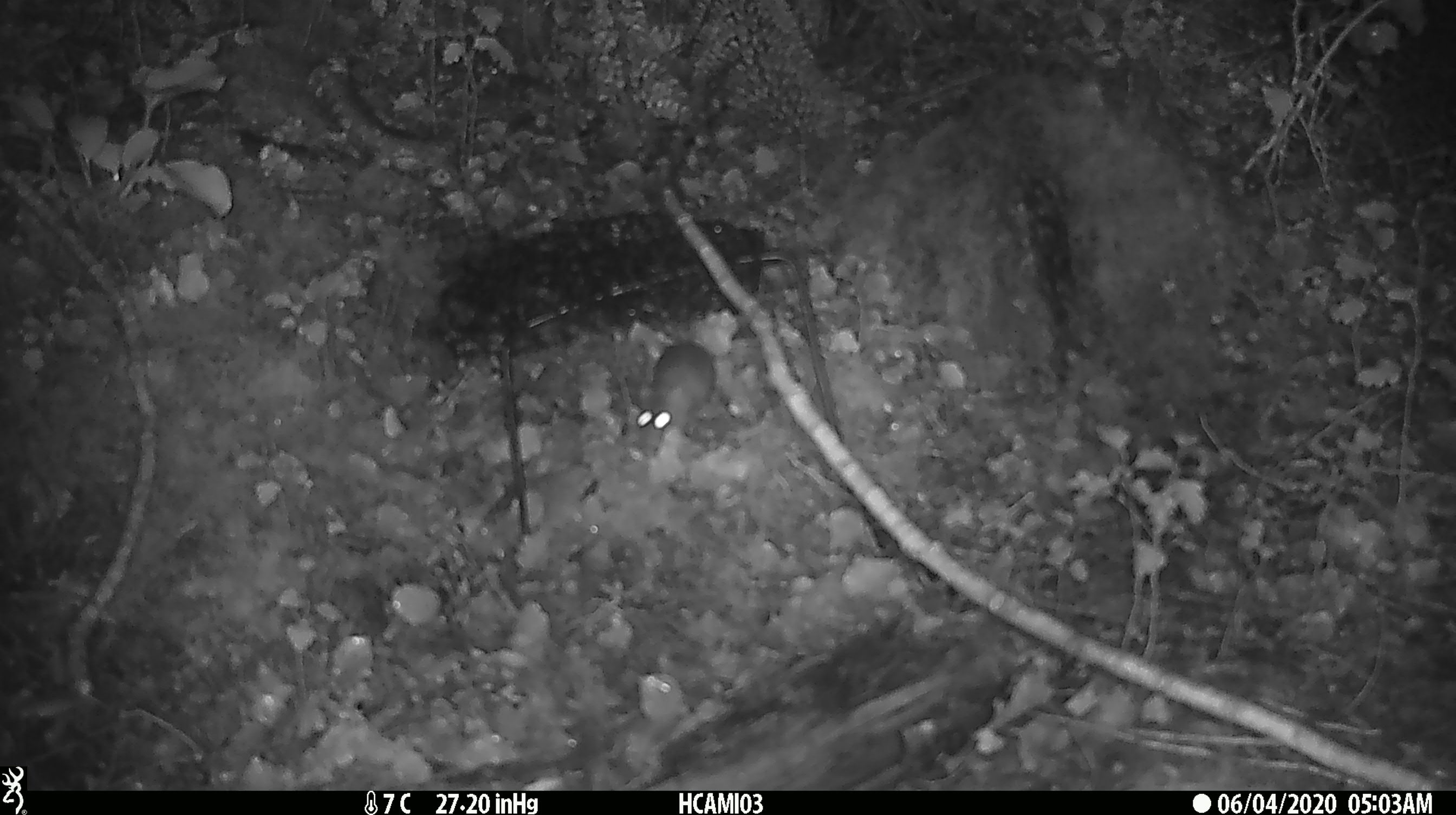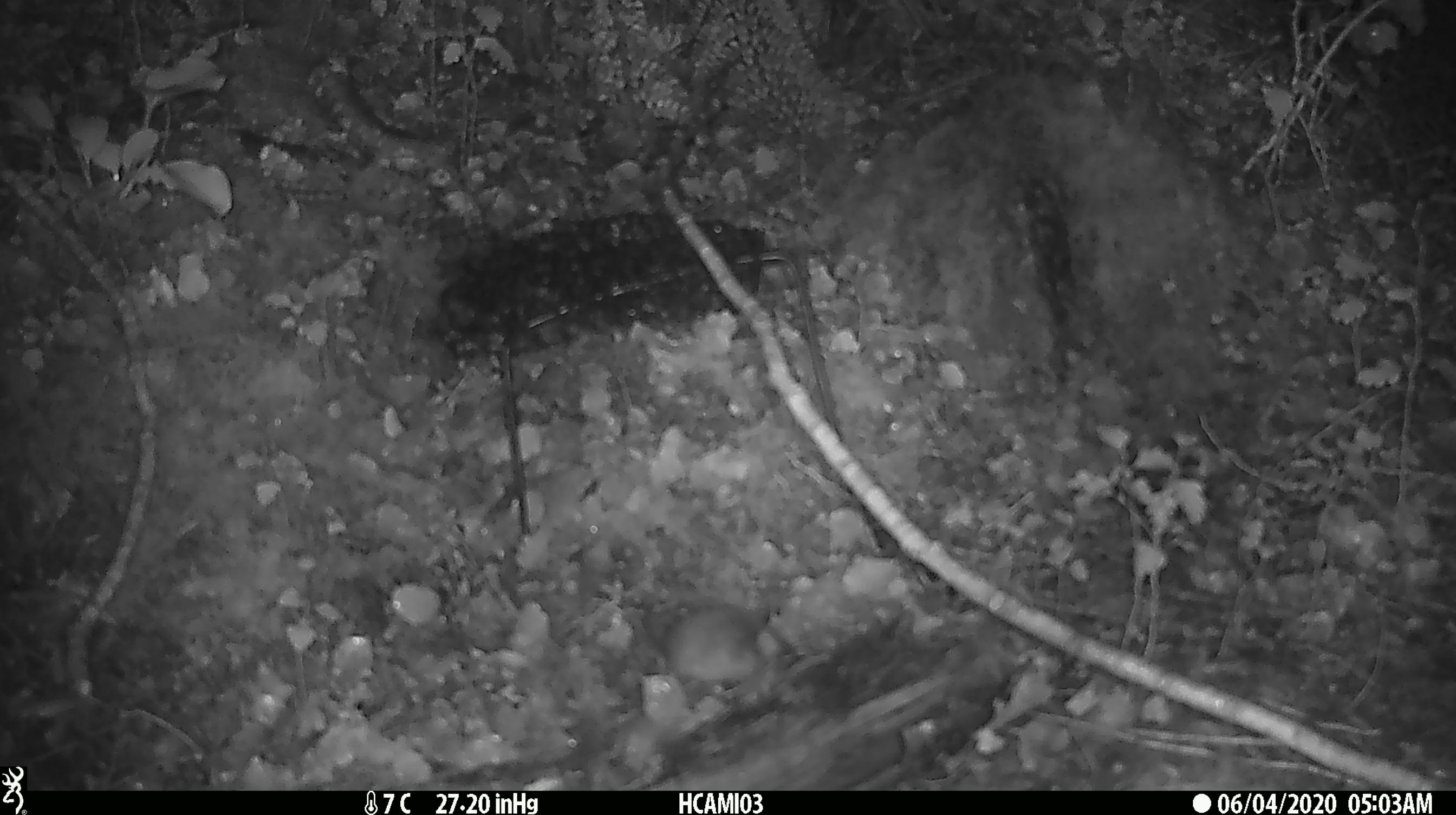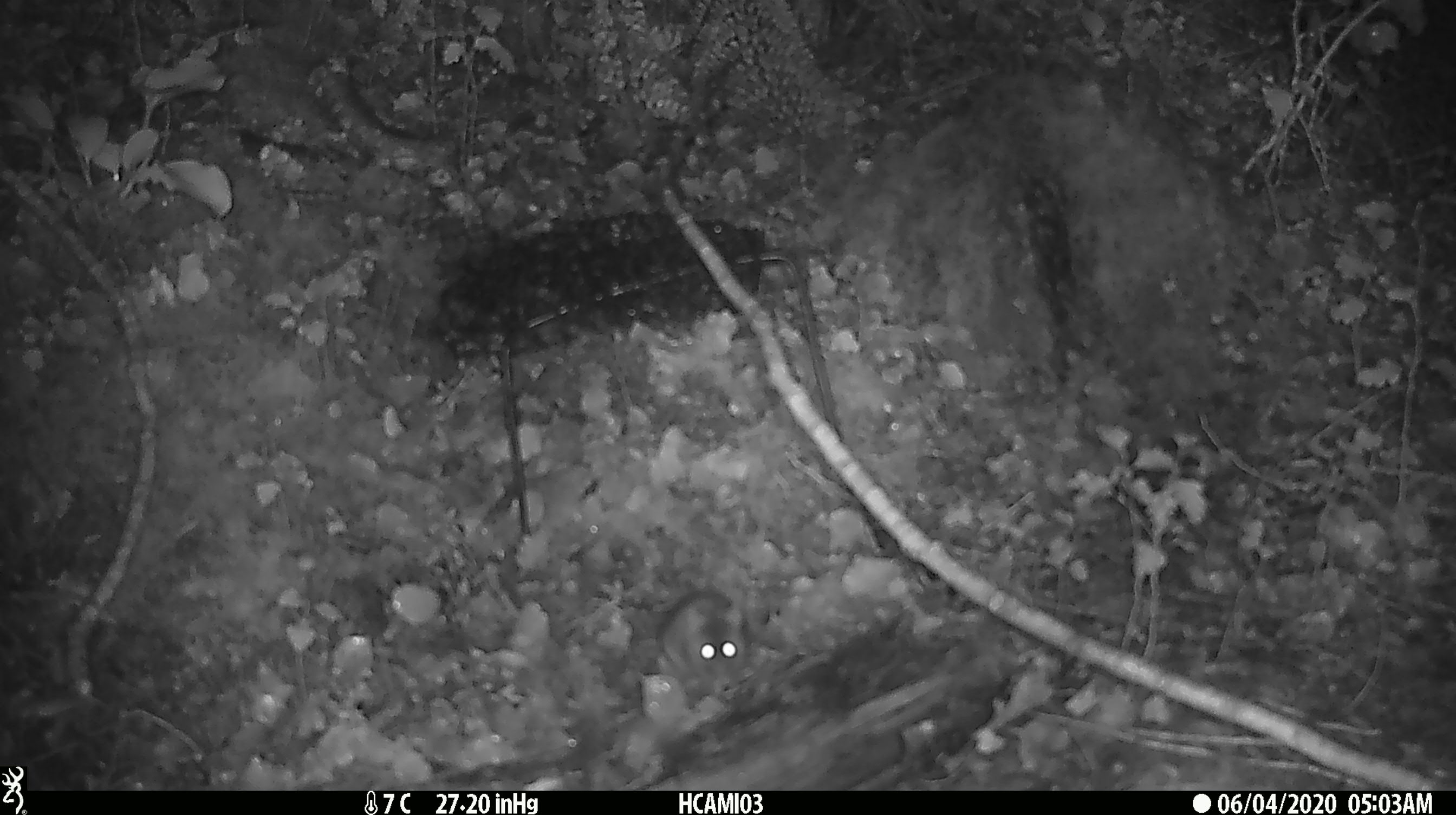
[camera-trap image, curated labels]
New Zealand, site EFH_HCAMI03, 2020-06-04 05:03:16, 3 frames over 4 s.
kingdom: Animalia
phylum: Chordata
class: Mammalia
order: Rodentia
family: Muridae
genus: Mus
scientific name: Mus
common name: mouse